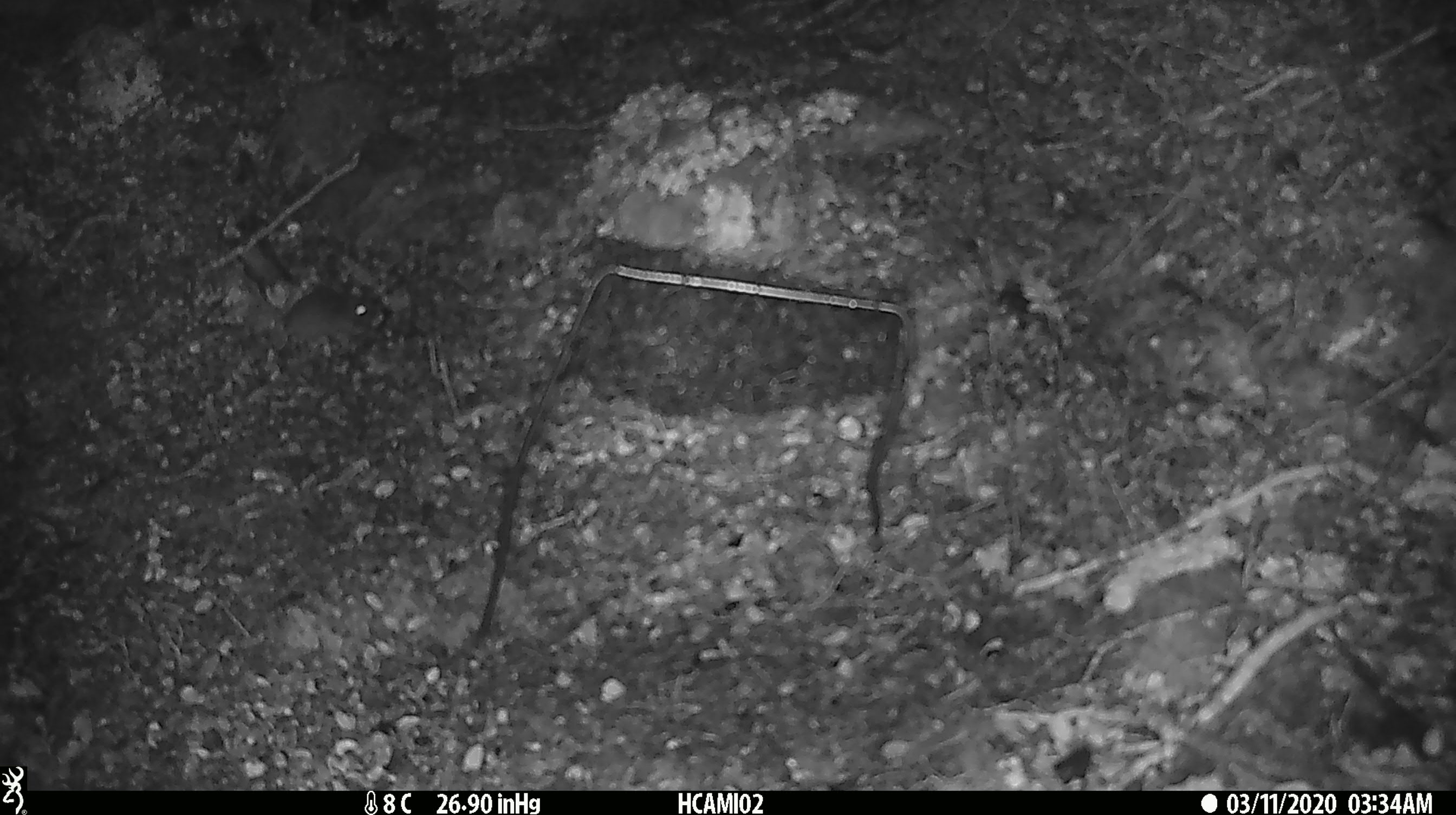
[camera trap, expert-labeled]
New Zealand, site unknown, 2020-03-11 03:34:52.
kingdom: Animalia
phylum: Chordata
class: Mammalia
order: Rodentia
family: Muridae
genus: Mus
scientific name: Mus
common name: mouse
Mouse (Mus).